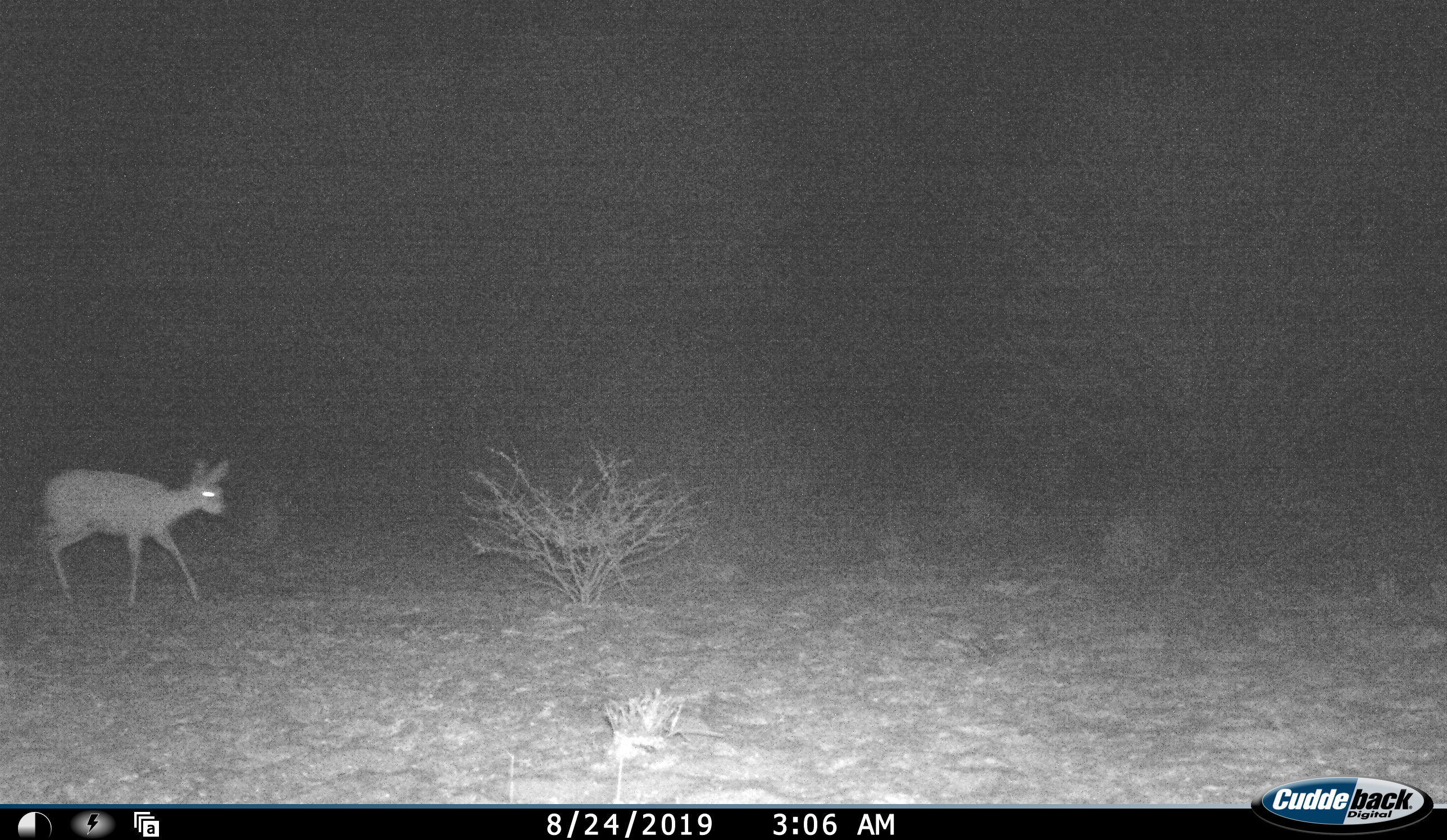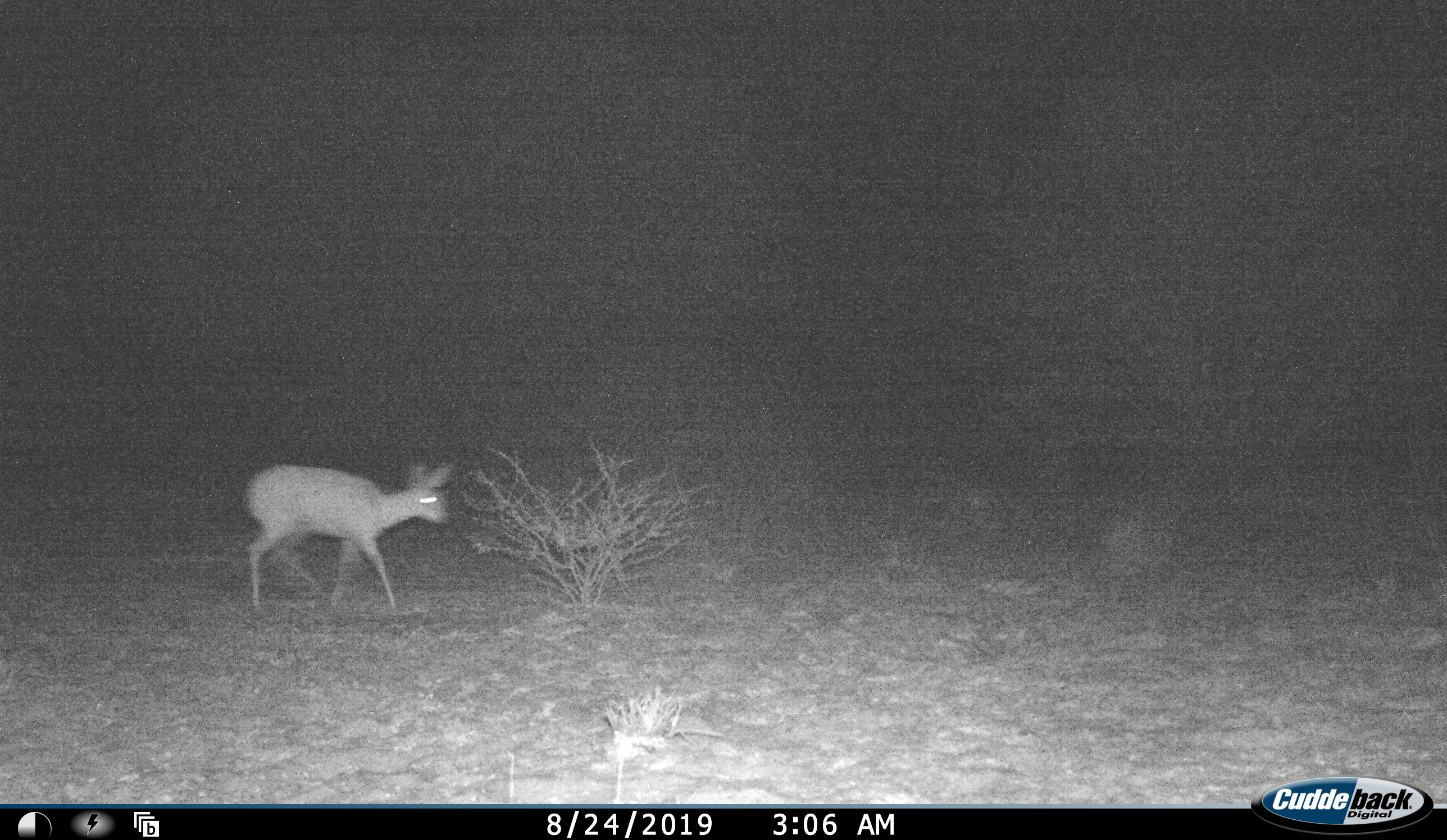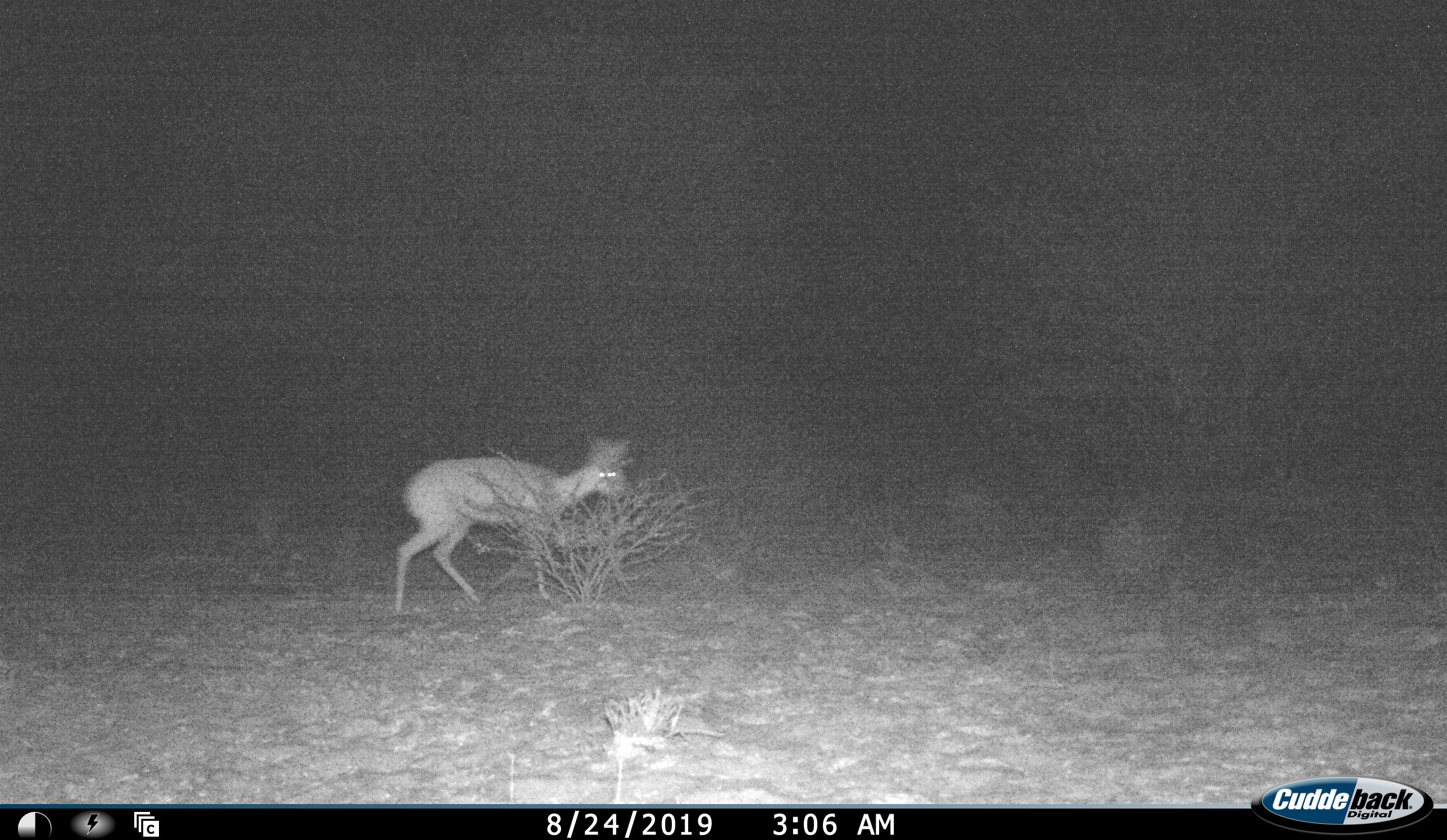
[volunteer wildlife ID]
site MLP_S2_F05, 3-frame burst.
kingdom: Animalia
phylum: Chordata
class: Mammalia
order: Artiodactyla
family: Bovidae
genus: Raphicerus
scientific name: Raphicerus campestris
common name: steenbok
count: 1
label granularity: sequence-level